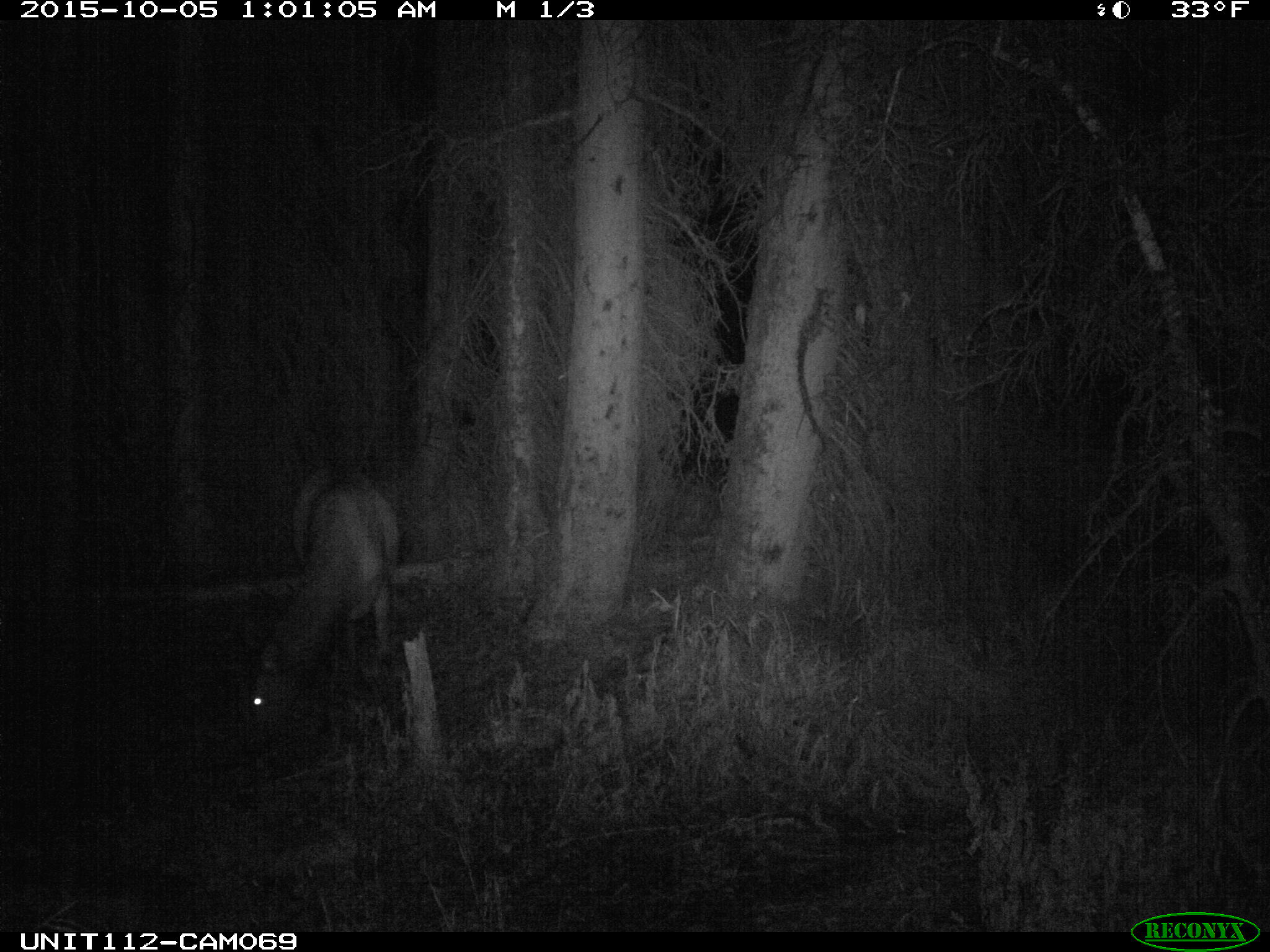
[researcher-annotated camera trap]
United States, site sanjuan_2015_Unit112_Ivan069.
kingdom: Animalia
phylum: Chordata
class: Mammalia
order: Artiodactyla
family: Cervidae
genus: Cervus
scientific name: Cervus elaphus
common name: red deer